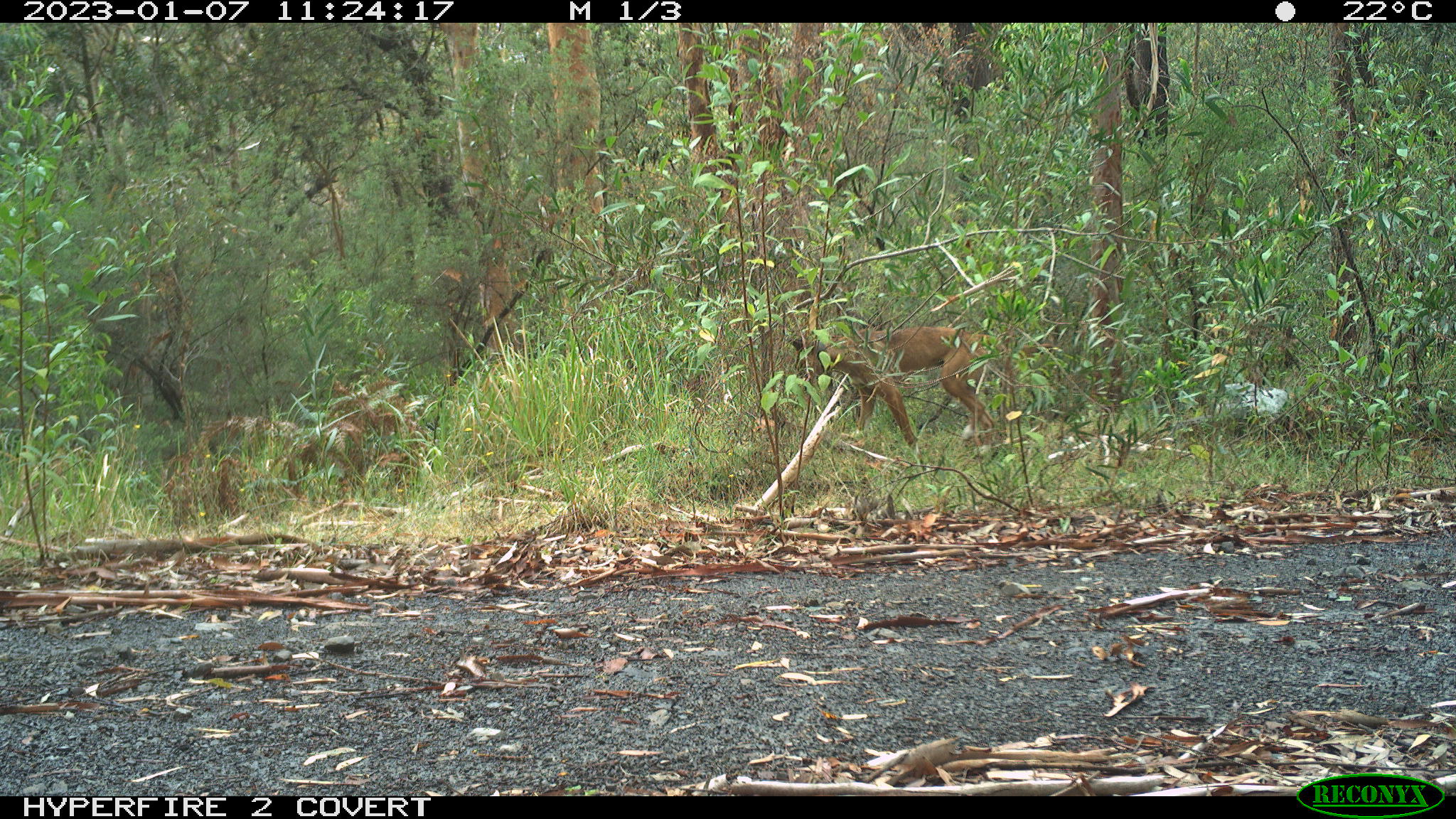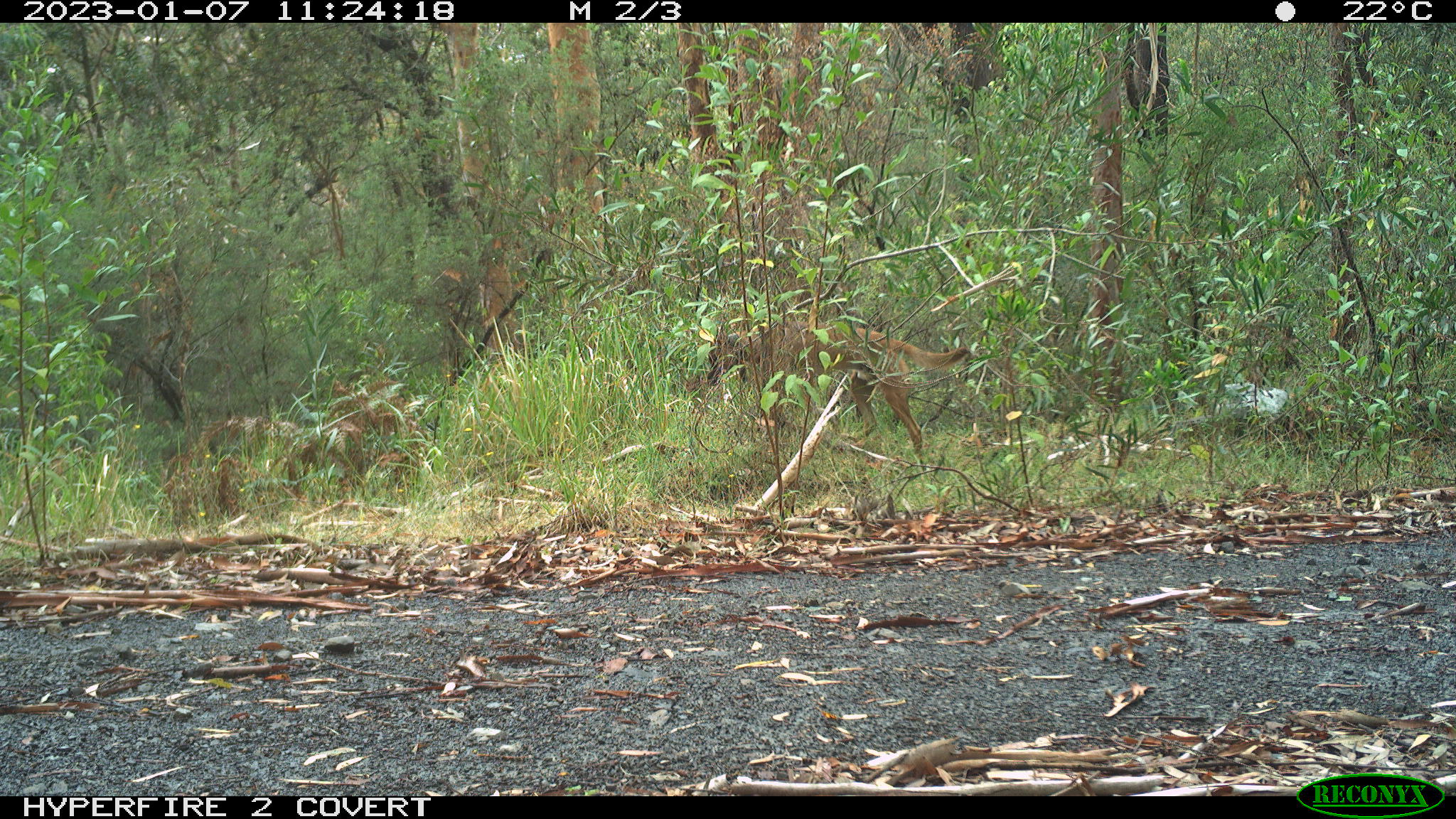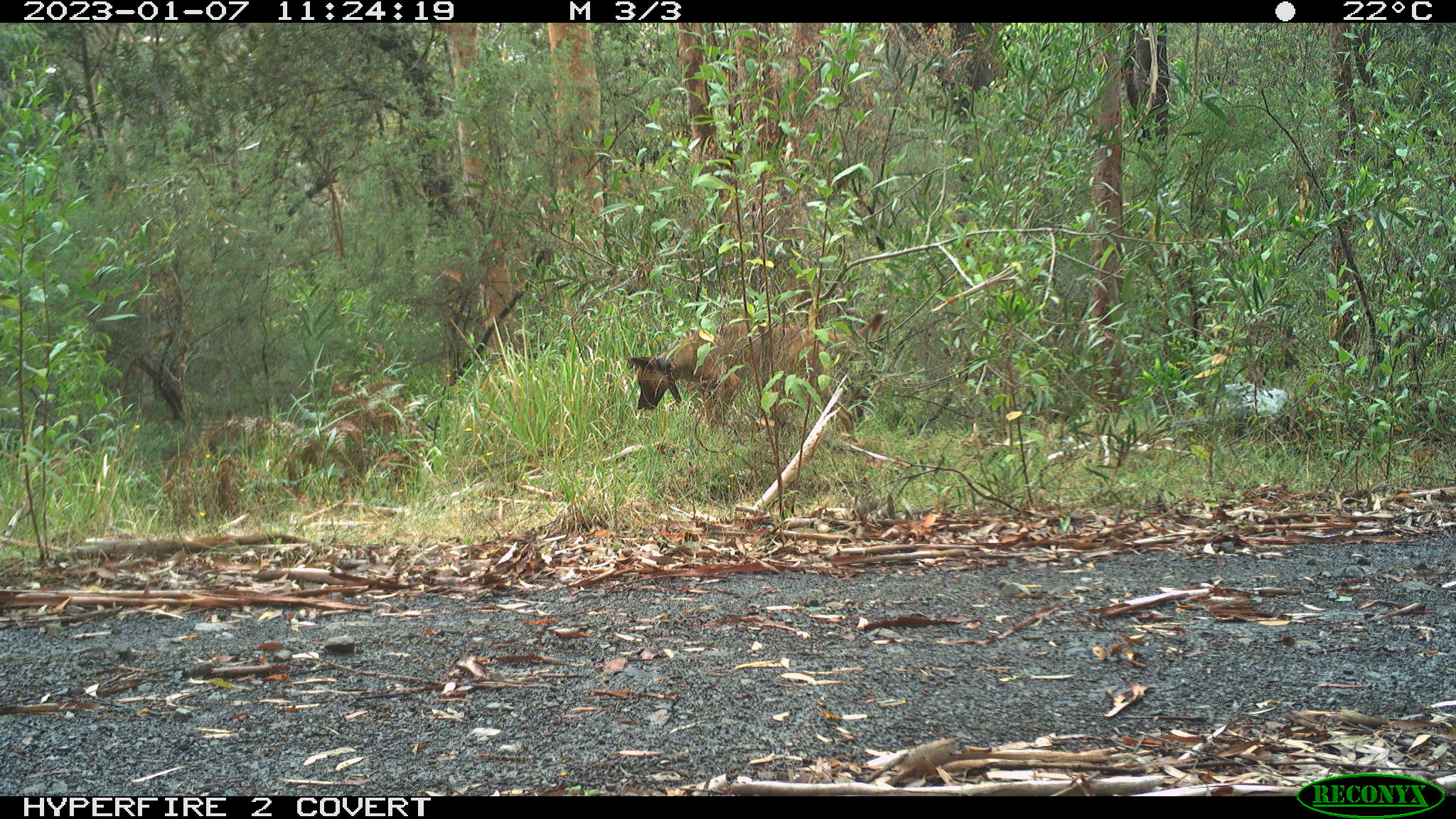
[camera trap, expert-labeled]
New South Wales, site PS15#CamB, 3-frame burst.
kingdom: Animalia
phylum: Chordata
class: Mammalia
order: Carnivora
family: Canidae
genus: Canis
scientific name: Canis familiaris dingo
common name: dingo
Dingo (Canis familiaris dingo).